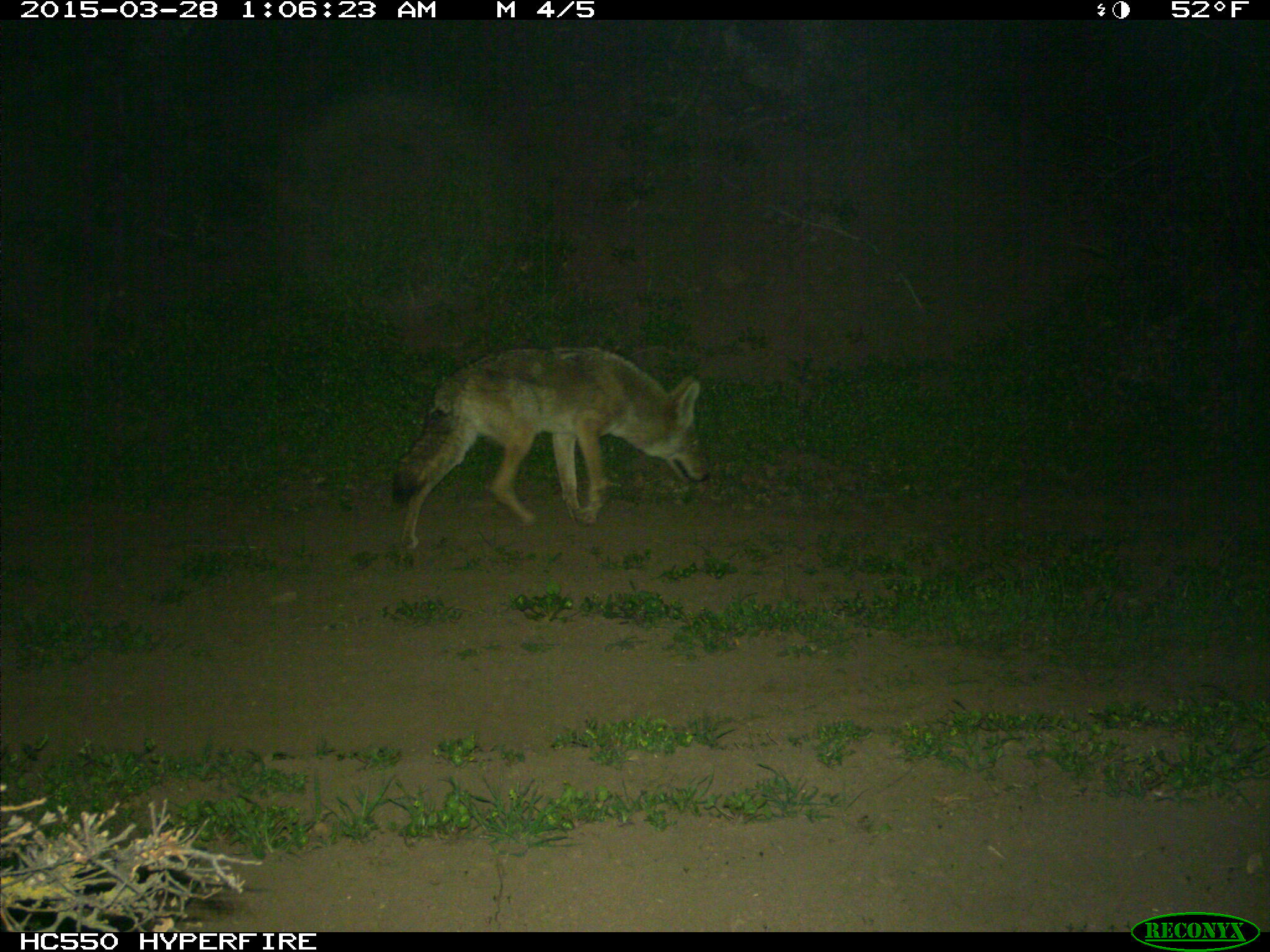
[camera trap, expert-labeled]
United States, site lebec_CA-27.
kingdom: Animalia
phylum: Chordata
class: Mammalia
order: Carnivora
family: Canidae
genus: Canis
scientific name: Canis latrans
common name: coyote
Canis latrans (coyote).